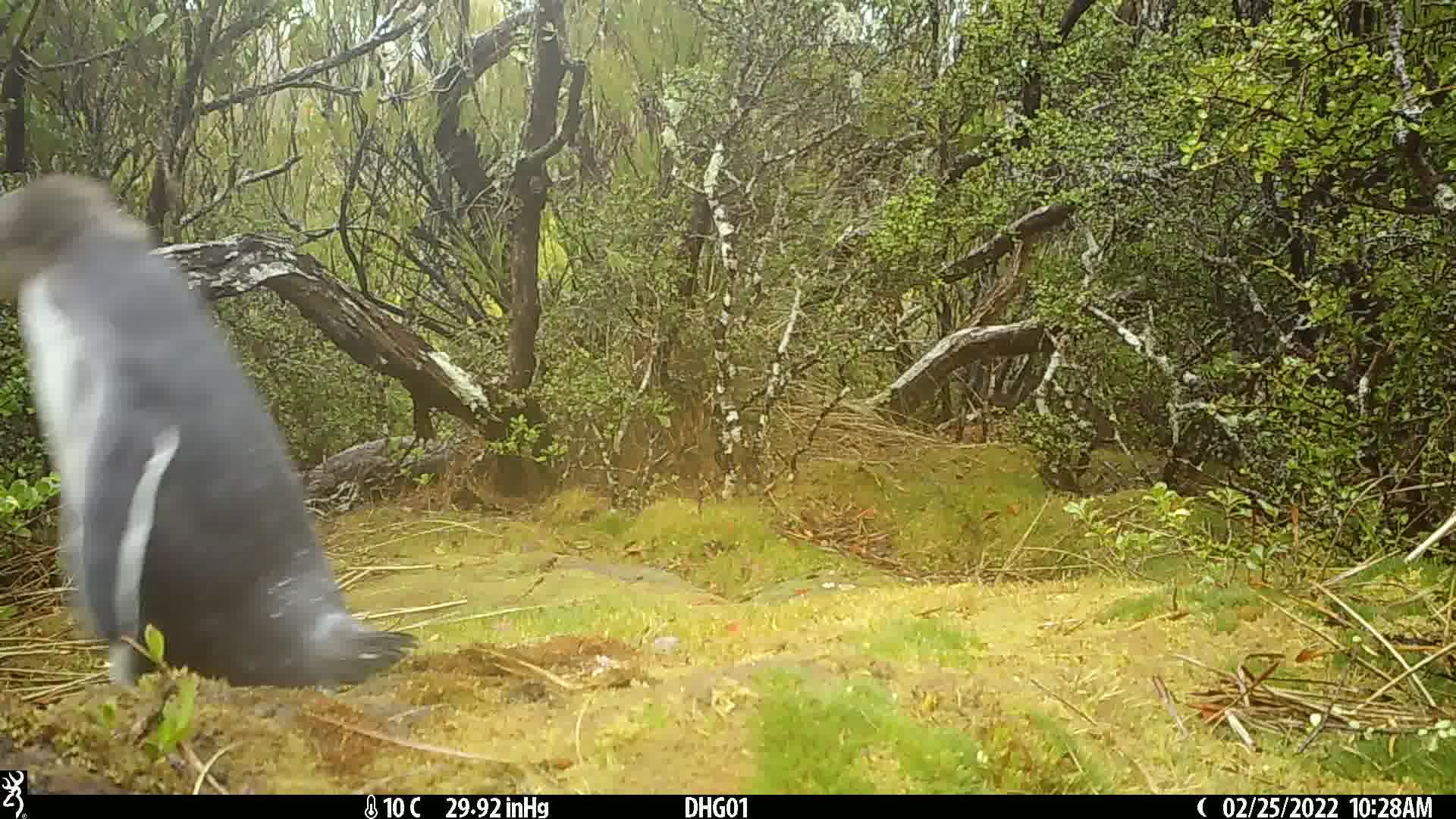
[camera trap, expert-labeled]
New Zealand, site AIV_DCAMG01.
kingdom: Animalia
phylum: Chordata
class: Aves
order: Sphenisciformes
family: Spheniscidae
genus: Megadyptes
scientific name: Megadyptes antipodes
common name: yellow-eyed penguin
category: yellow eyed penguin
Yellow eyed penguin (yellow-eyed penguin) (Megadyptes antipodes).